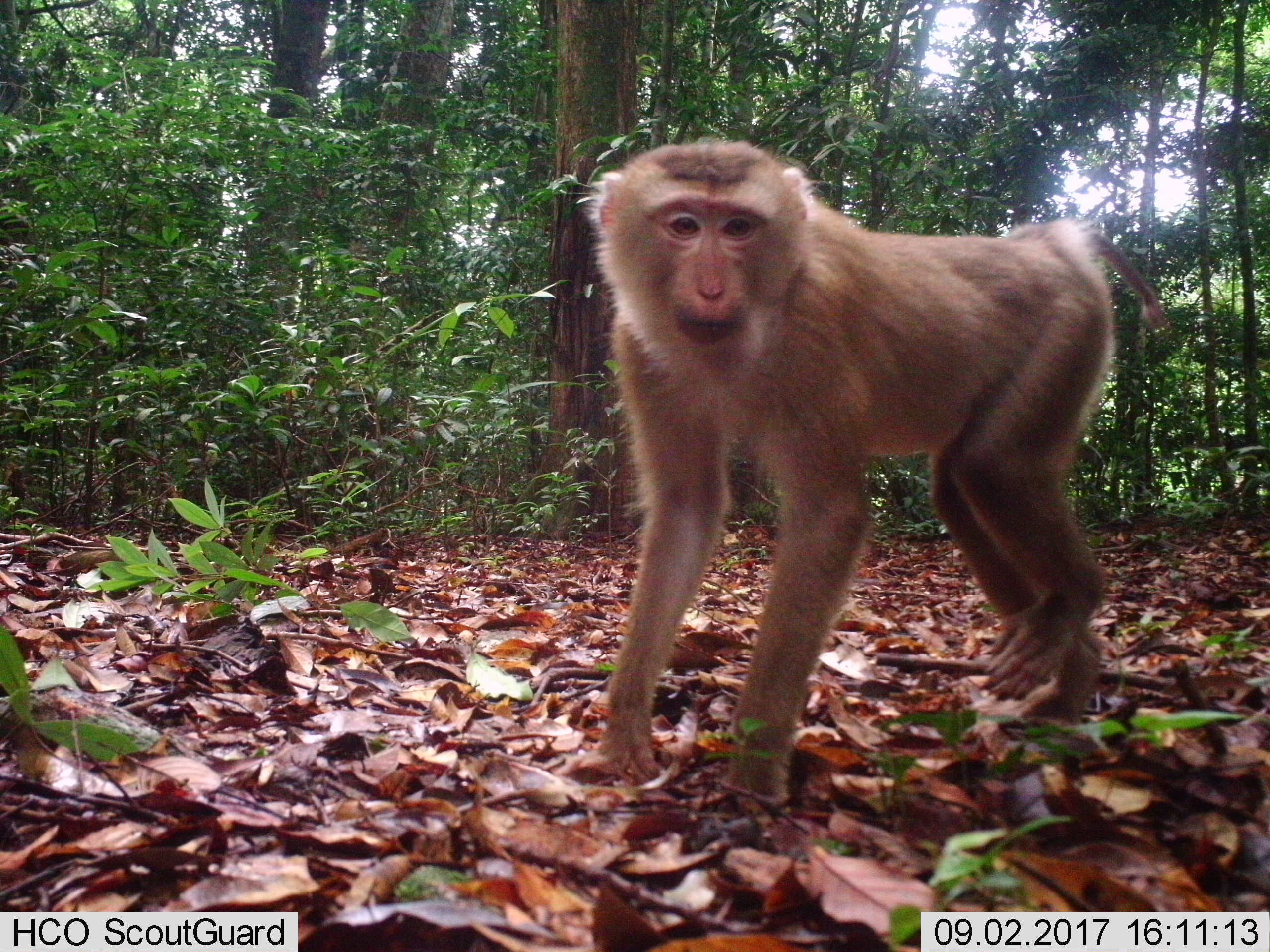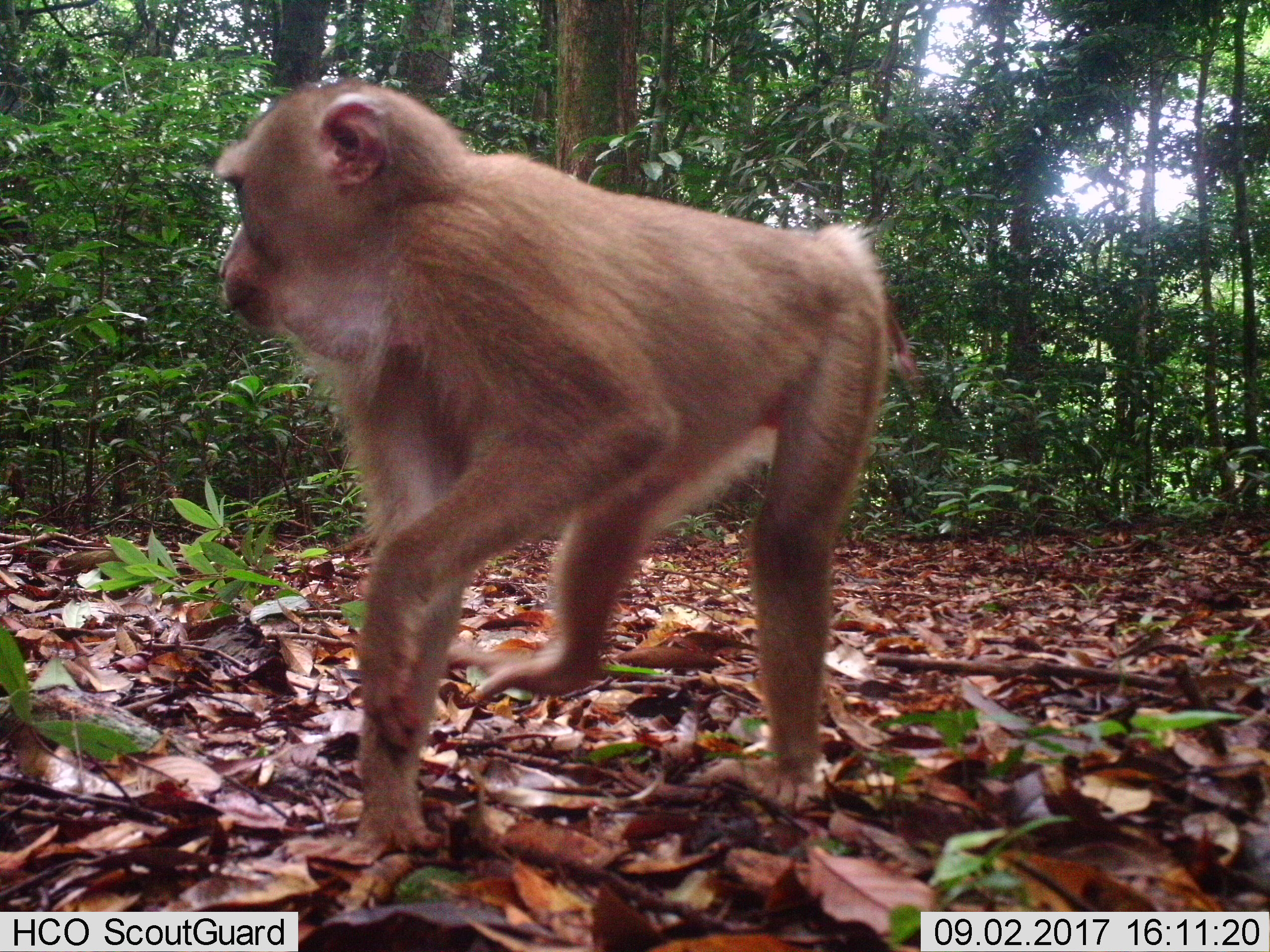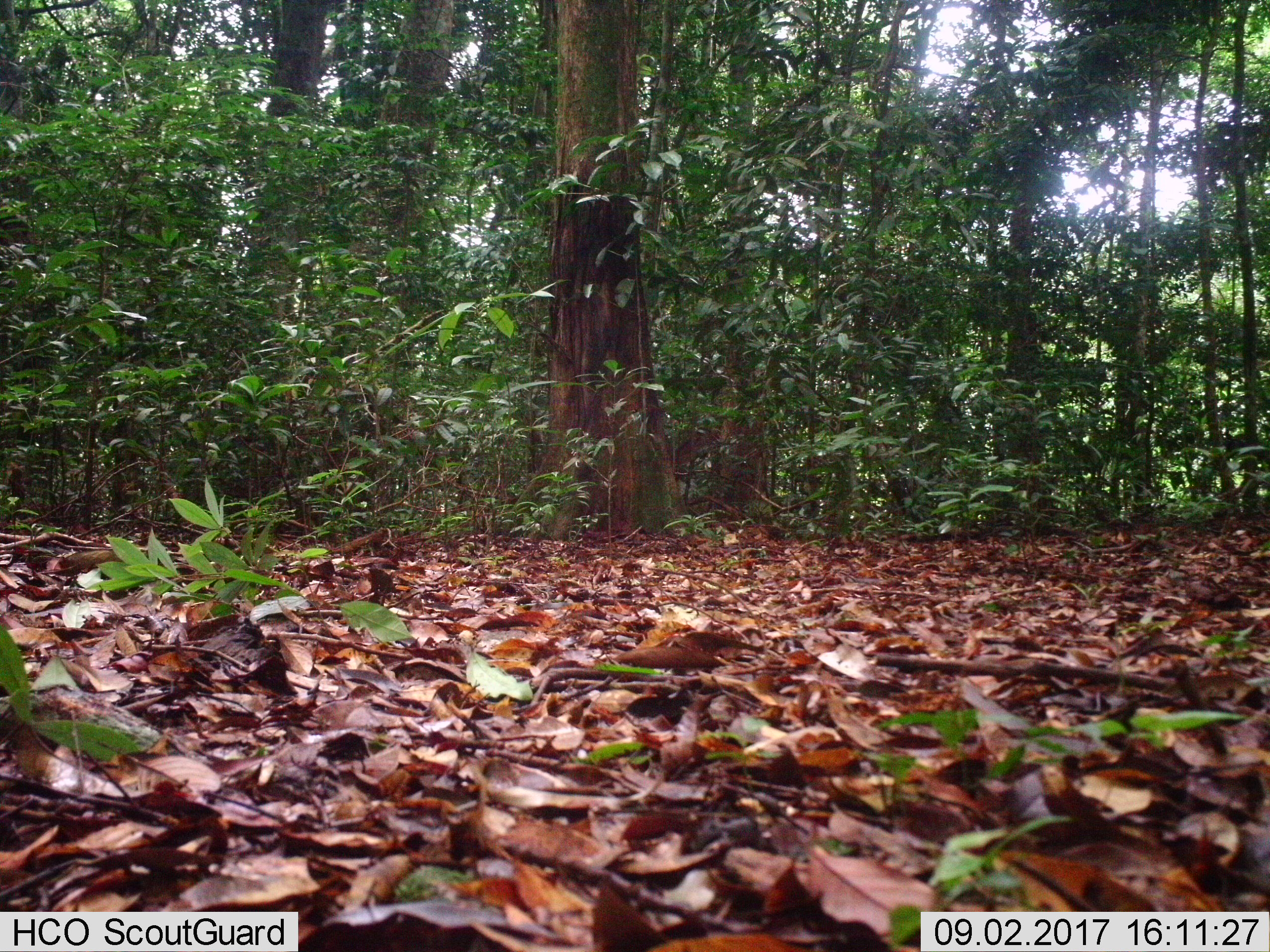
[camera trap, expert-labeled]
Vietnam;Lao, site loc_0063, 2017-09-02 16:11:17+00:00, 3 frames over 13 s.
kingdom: Animalia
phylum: Chordata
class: Mammalia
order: Primates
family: Cercopithecidae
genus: Macaca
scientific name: Macaca nemestrina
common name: pig-tailed macaque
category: pig tailed macaque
Pig tailed macaque (pig-tailed macaque) (Macaca nemestrina). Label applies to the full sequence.